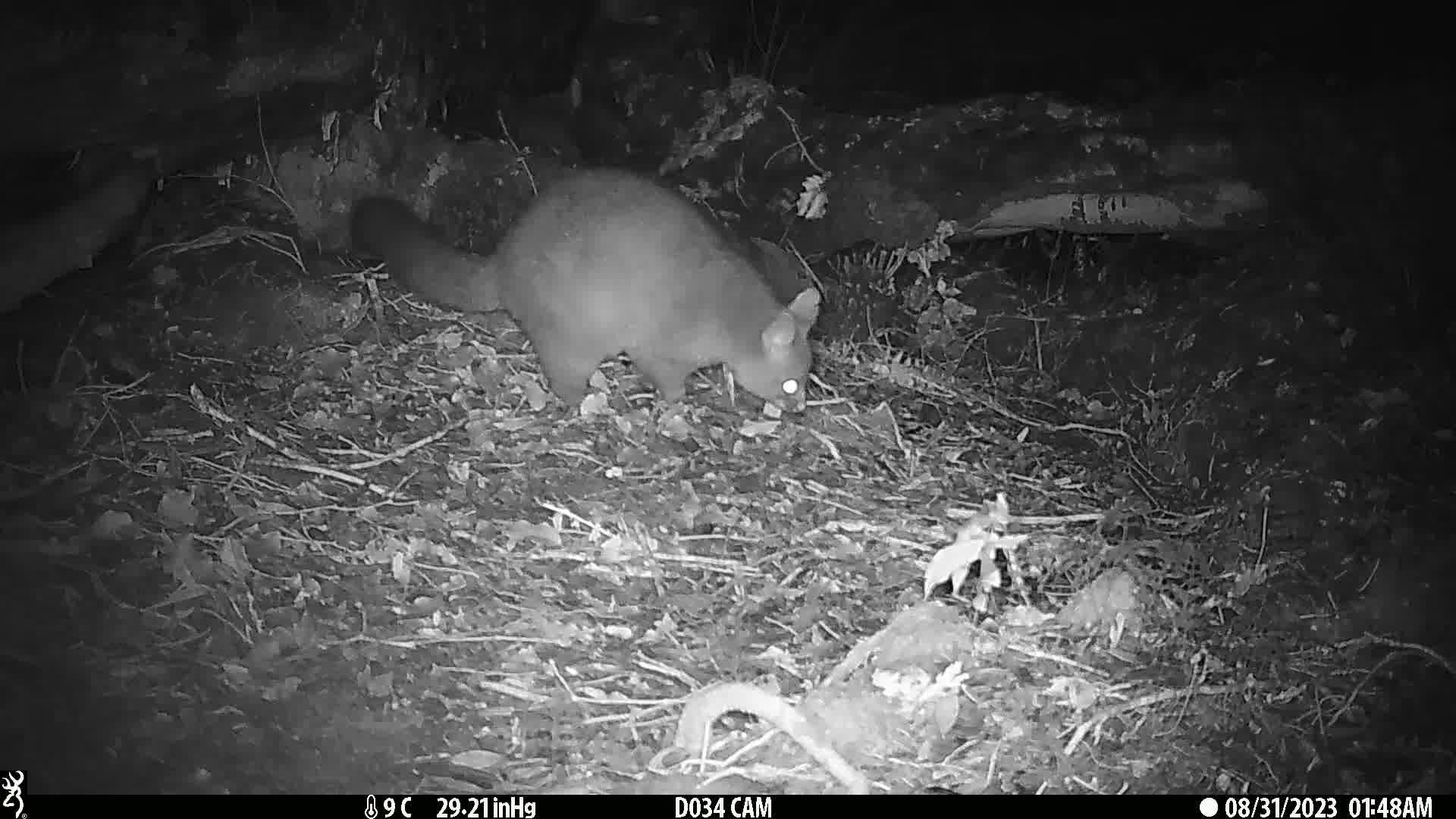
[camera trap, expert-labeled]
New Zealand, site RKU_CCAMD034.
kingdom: Animalia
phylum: Chordata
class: Mammalia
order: Diprotodontia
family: Phalangeridae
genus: Trichosurus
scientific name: Trichosurus vulpecula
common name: common brushtail possum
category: possum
Possum (common brushtail possum) (Trichosurus vulpecula).